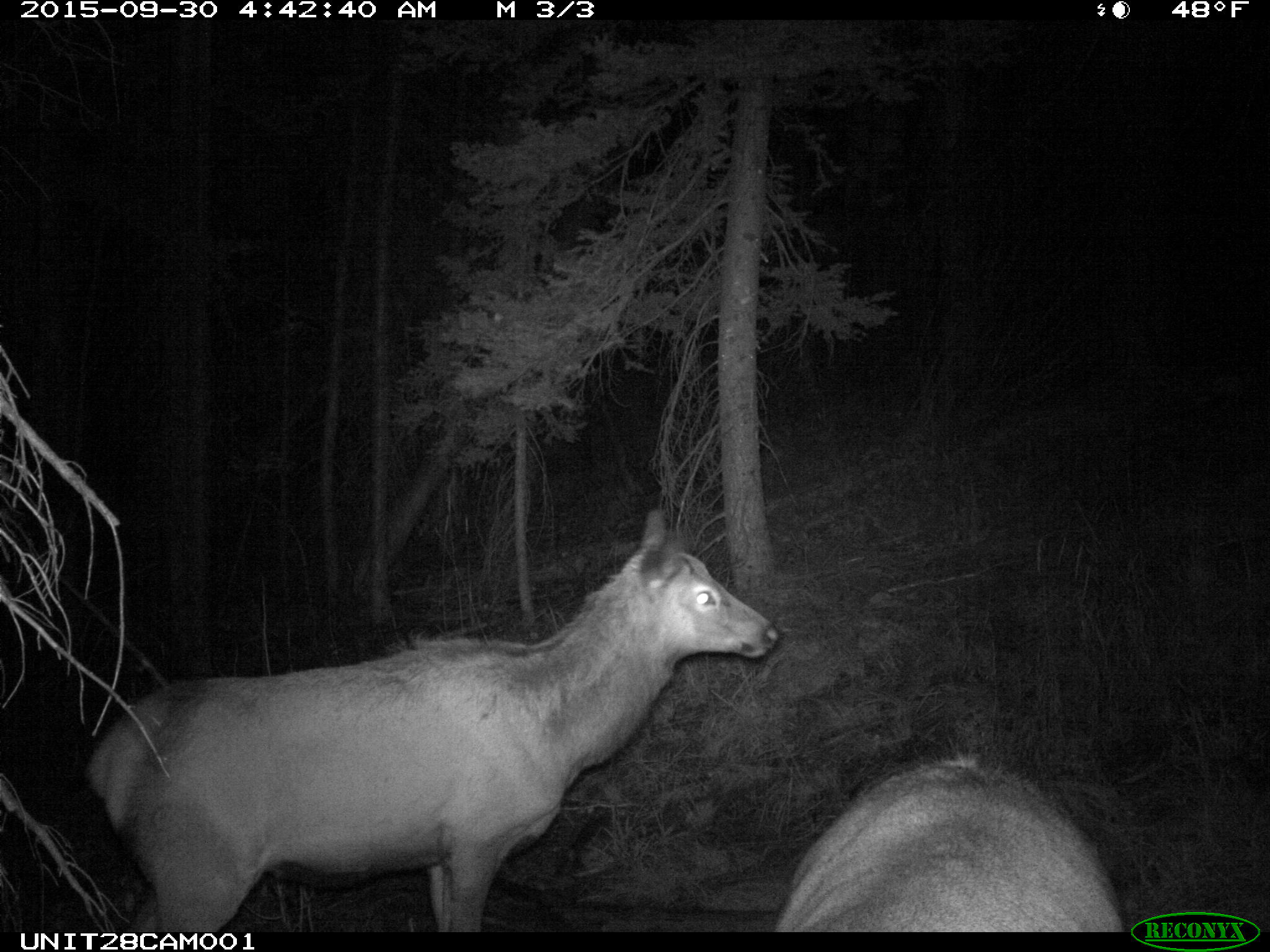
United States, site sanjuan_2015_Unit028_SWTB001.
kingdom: Animalia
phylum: Chordata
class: Mammalia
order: Artiodactyla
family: Cervidae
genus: Cervus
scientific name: Cervus elaphus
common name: red deer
Cervus elaphus (red deer).